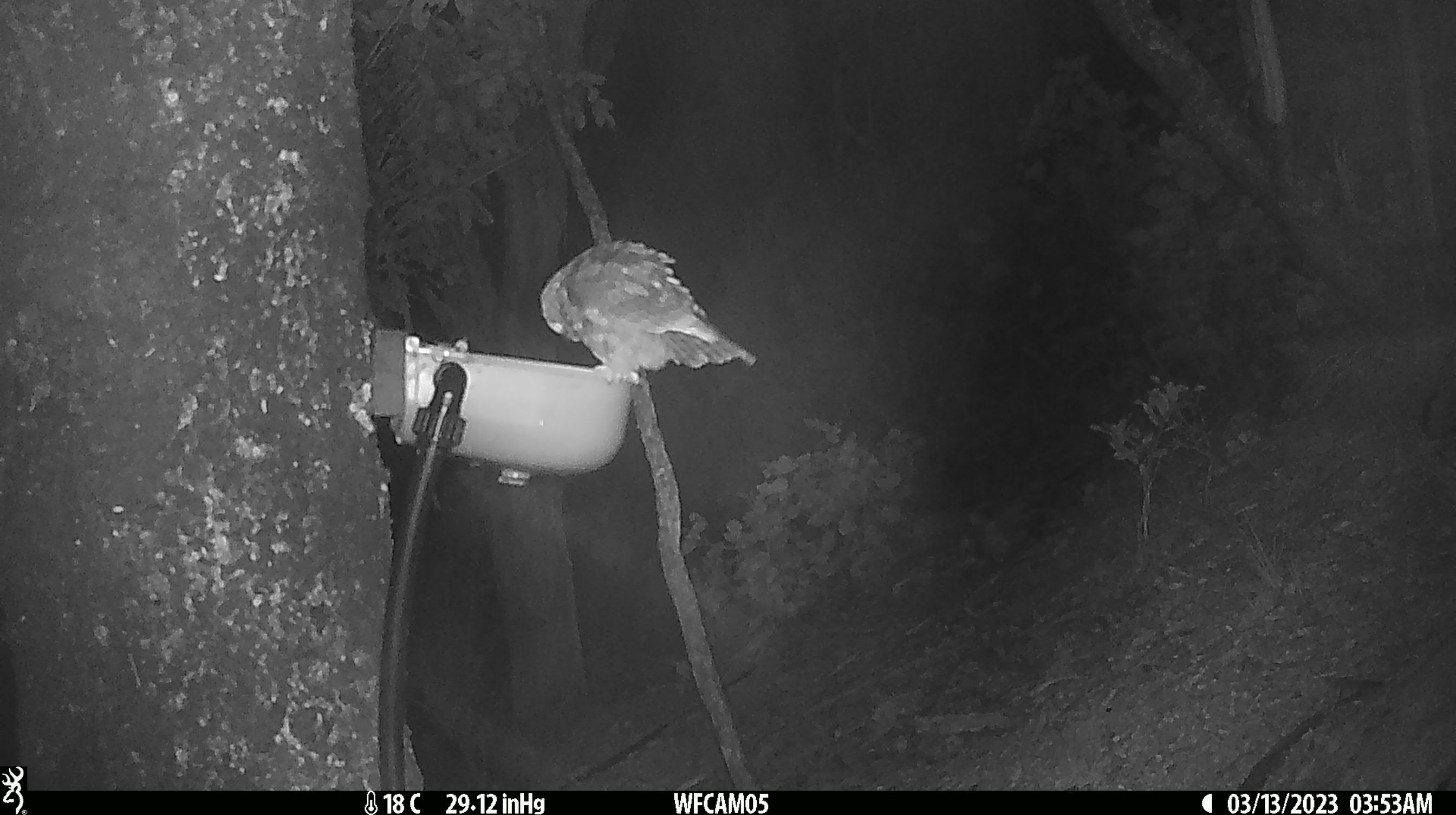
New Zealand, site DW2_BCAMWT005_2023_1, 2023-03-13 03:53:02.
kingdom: Animalia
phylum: Chordata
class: Aves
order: Strigiformes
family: Strigidae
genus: Ninox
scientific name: Ninox novaeseelandiae novaeseelandiae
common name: morepork